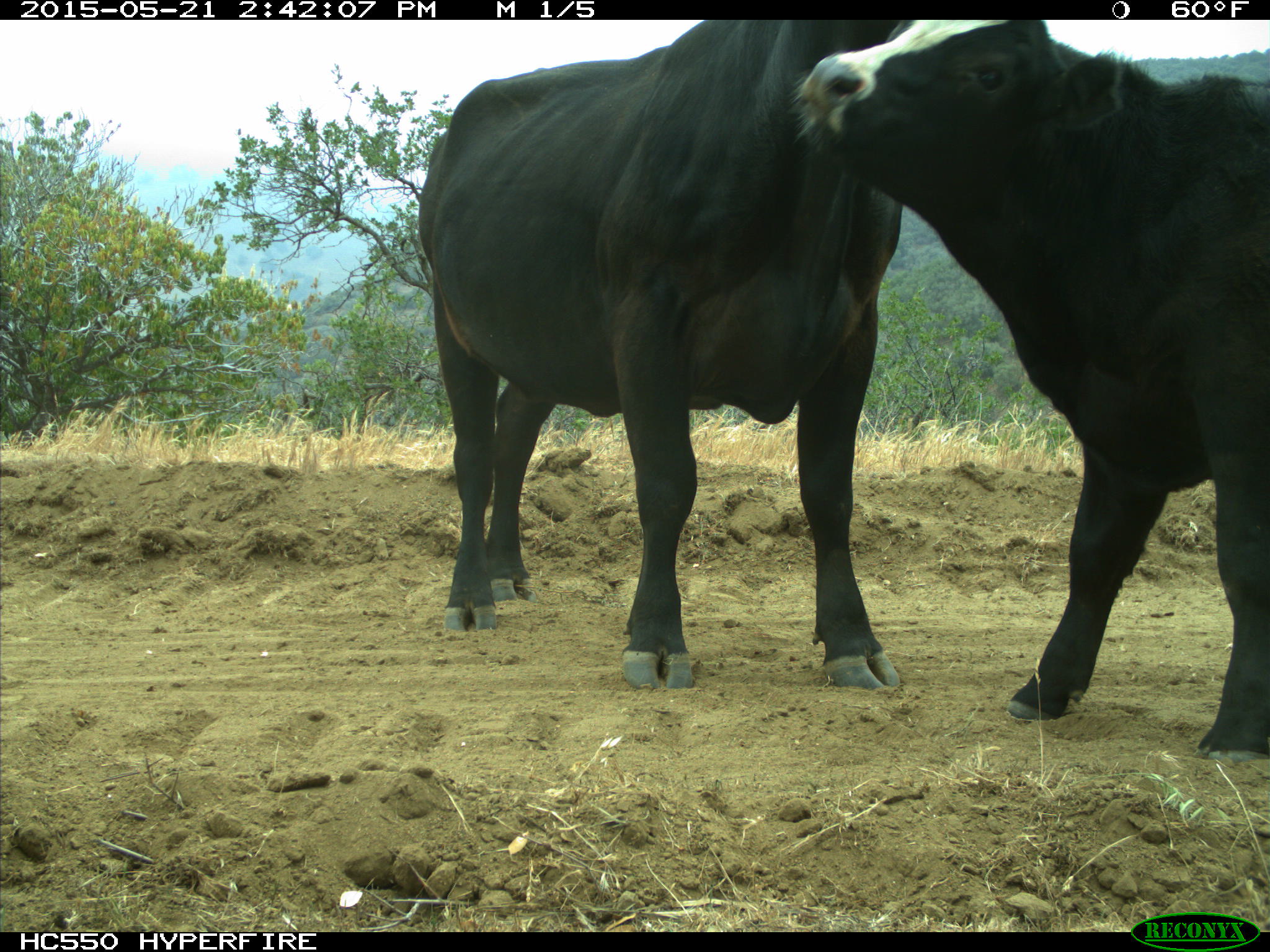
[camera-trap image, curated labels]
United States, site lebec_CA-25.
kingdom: Animalia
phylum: Chordata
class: Mammalia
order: Artiodactyla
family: Bovidae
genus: Bos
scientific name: Bos taurus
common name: domestic cow